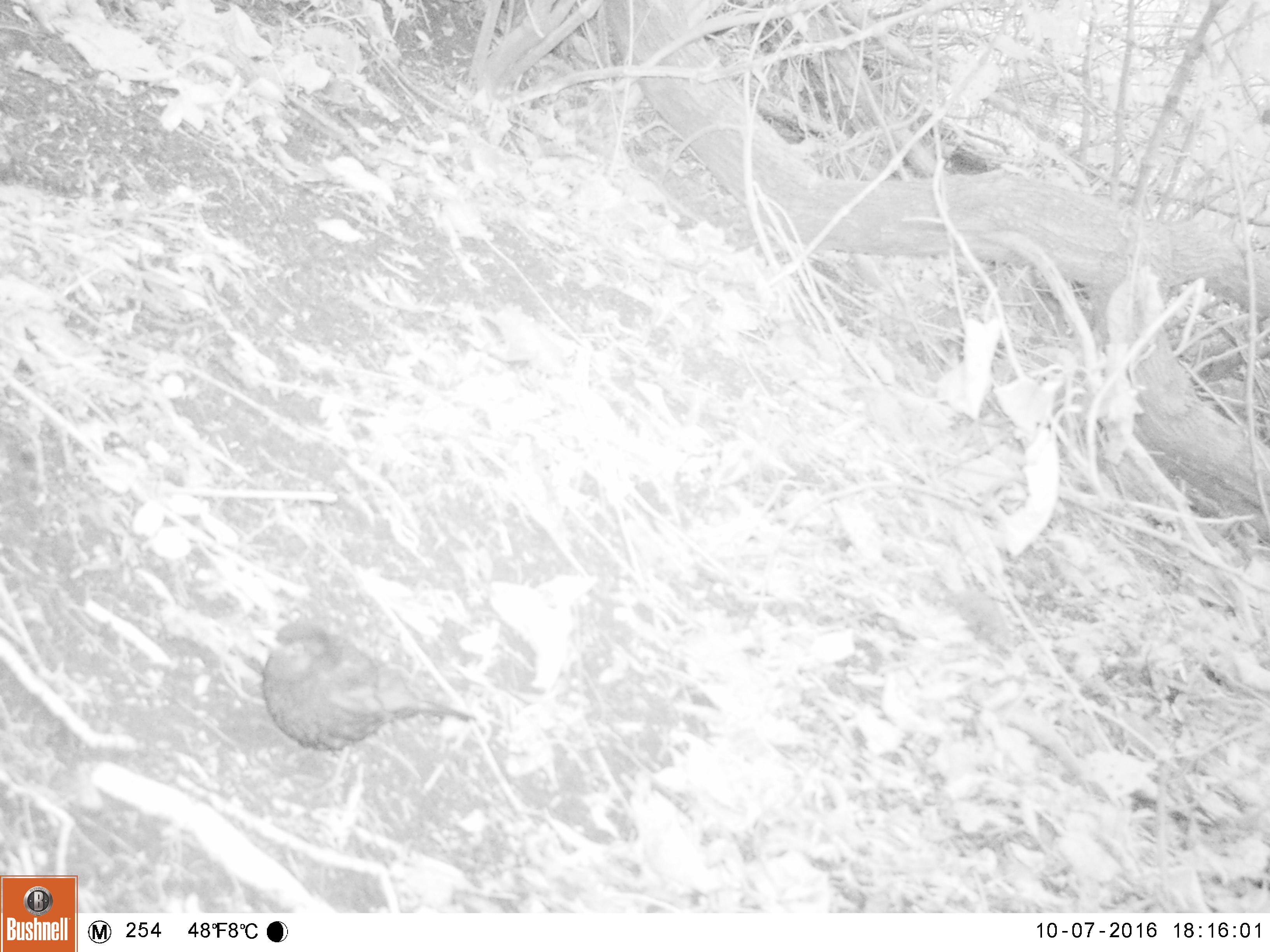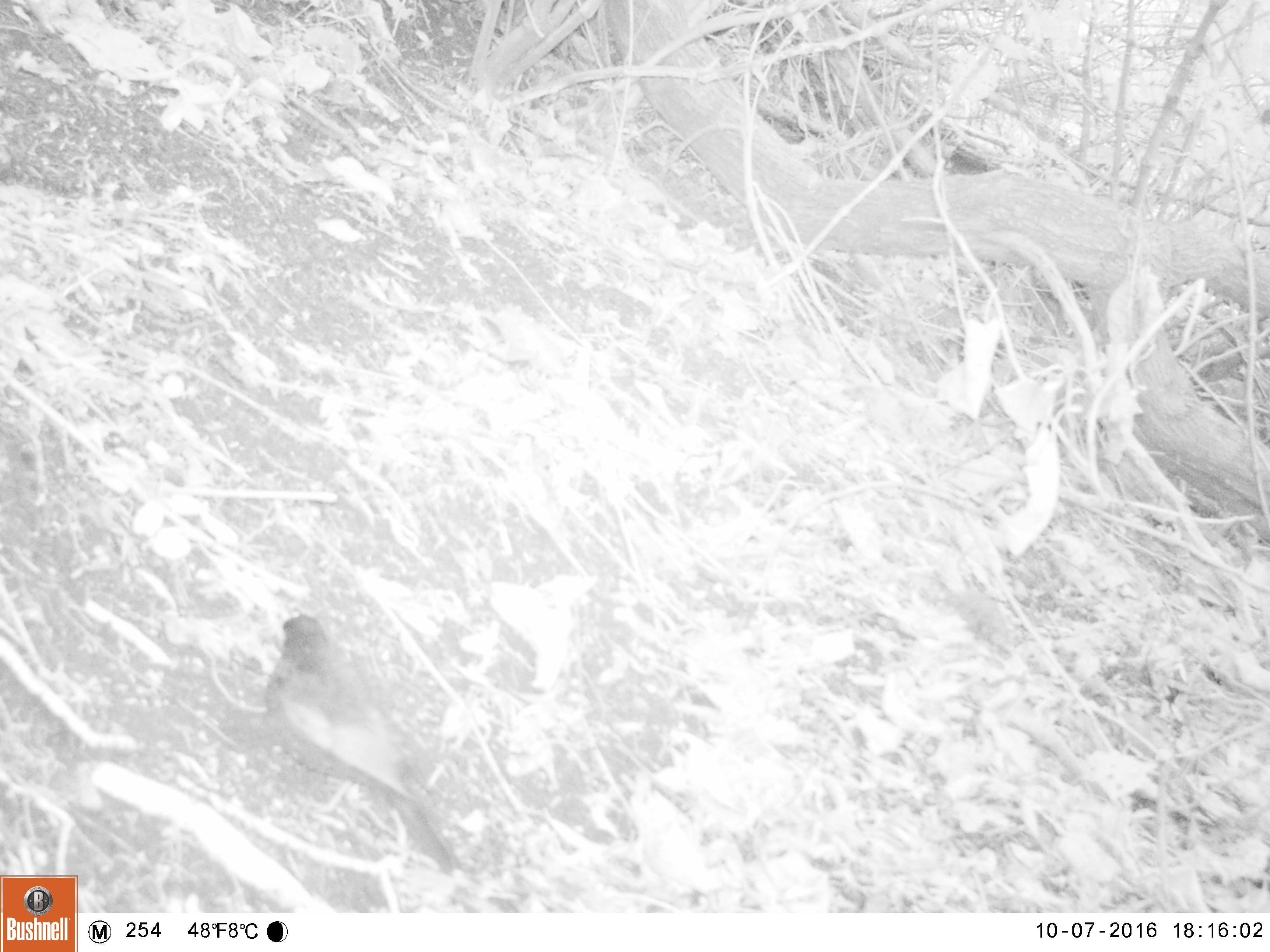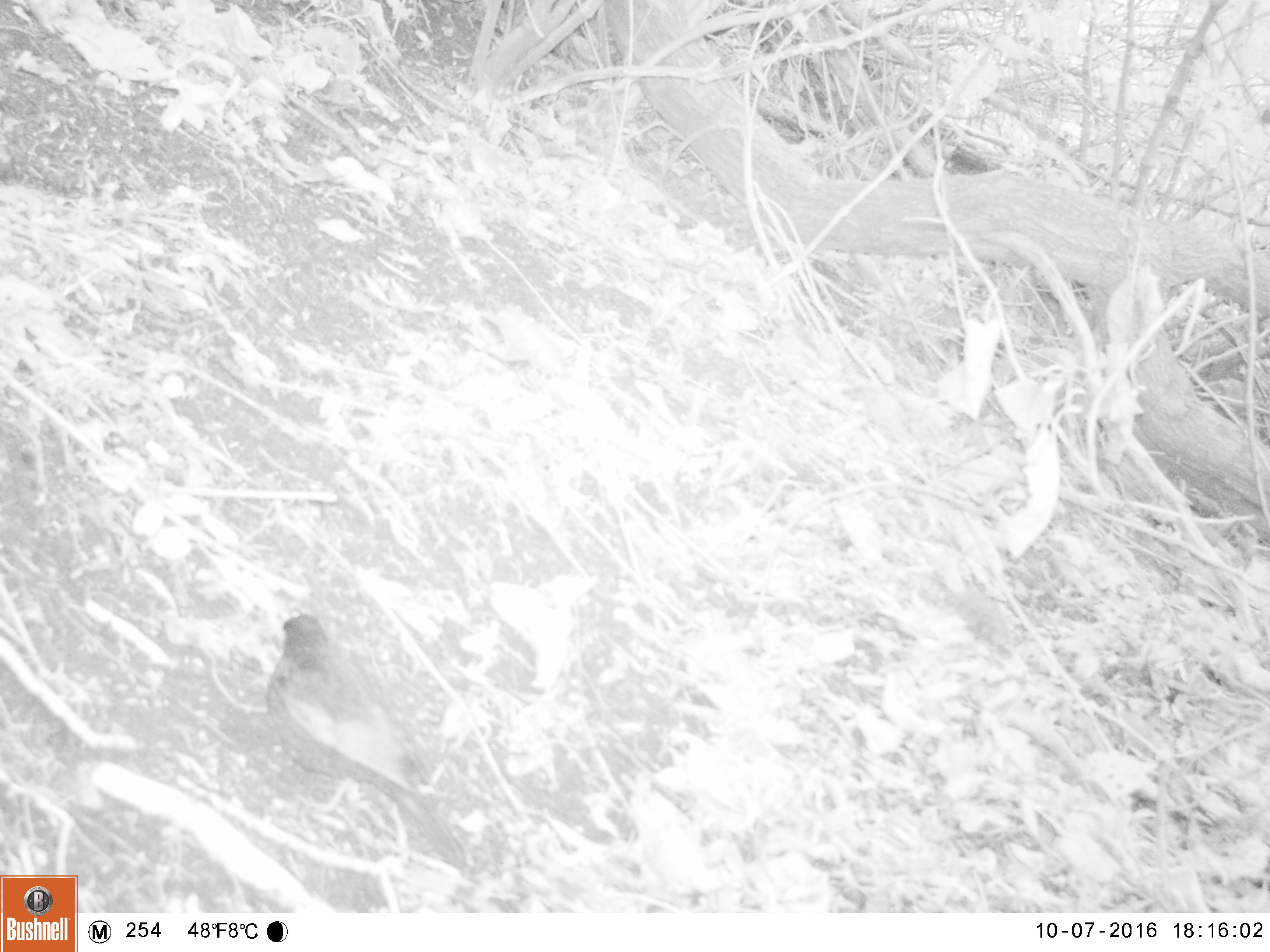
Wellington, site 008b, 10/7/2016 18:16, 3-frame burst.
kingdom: Animalia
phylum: Chordata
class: Aves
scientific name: Aves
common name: bird